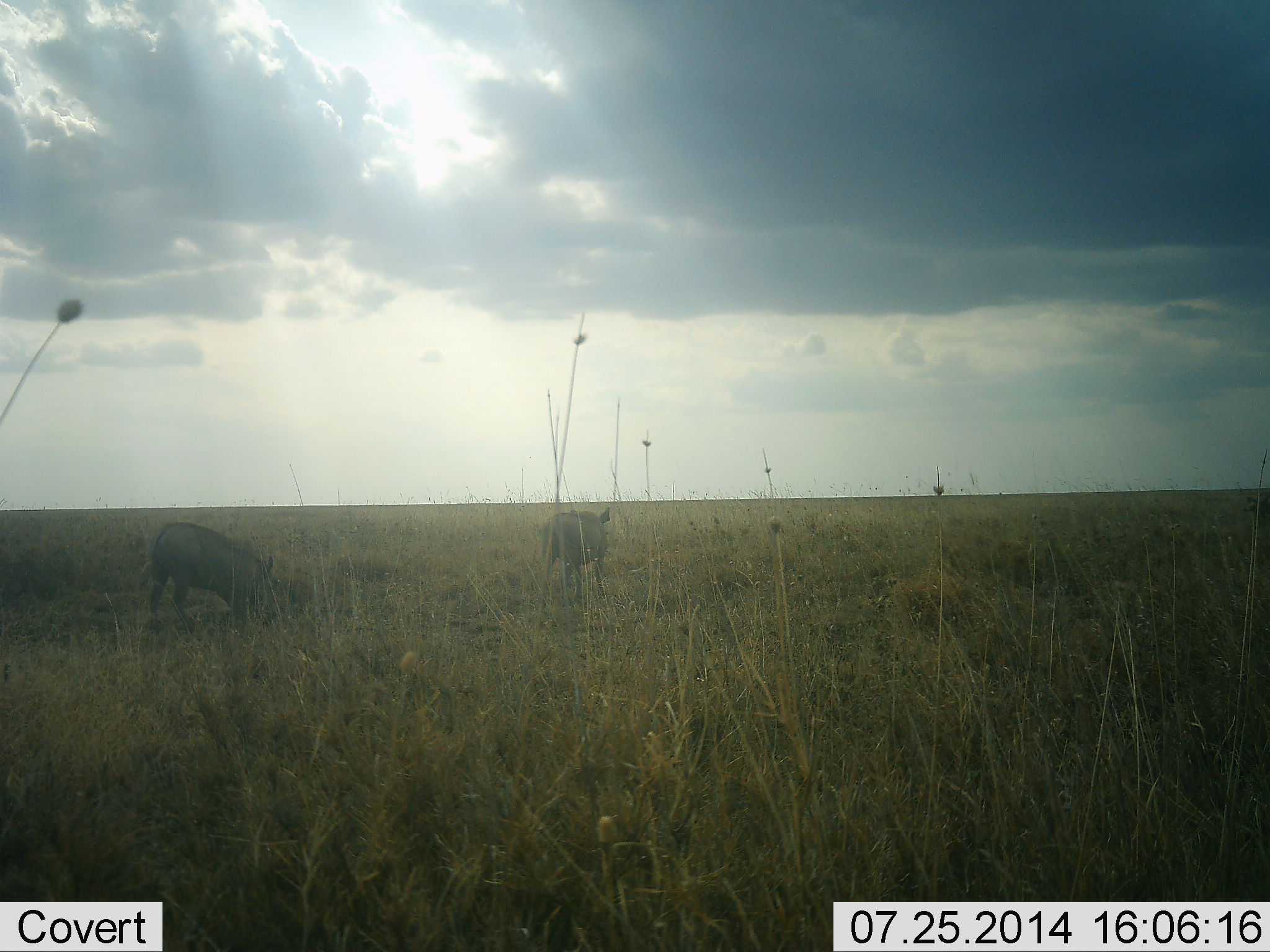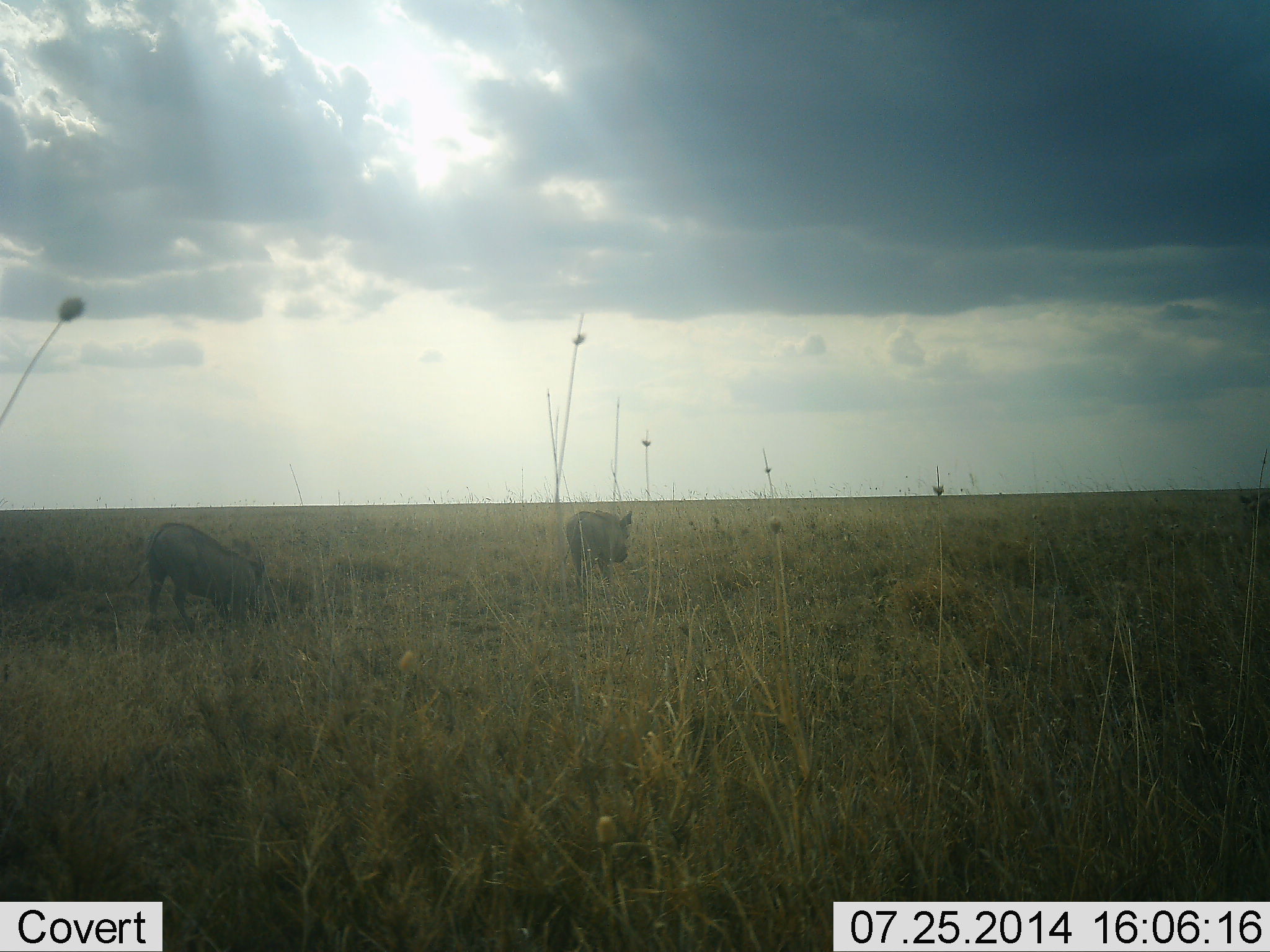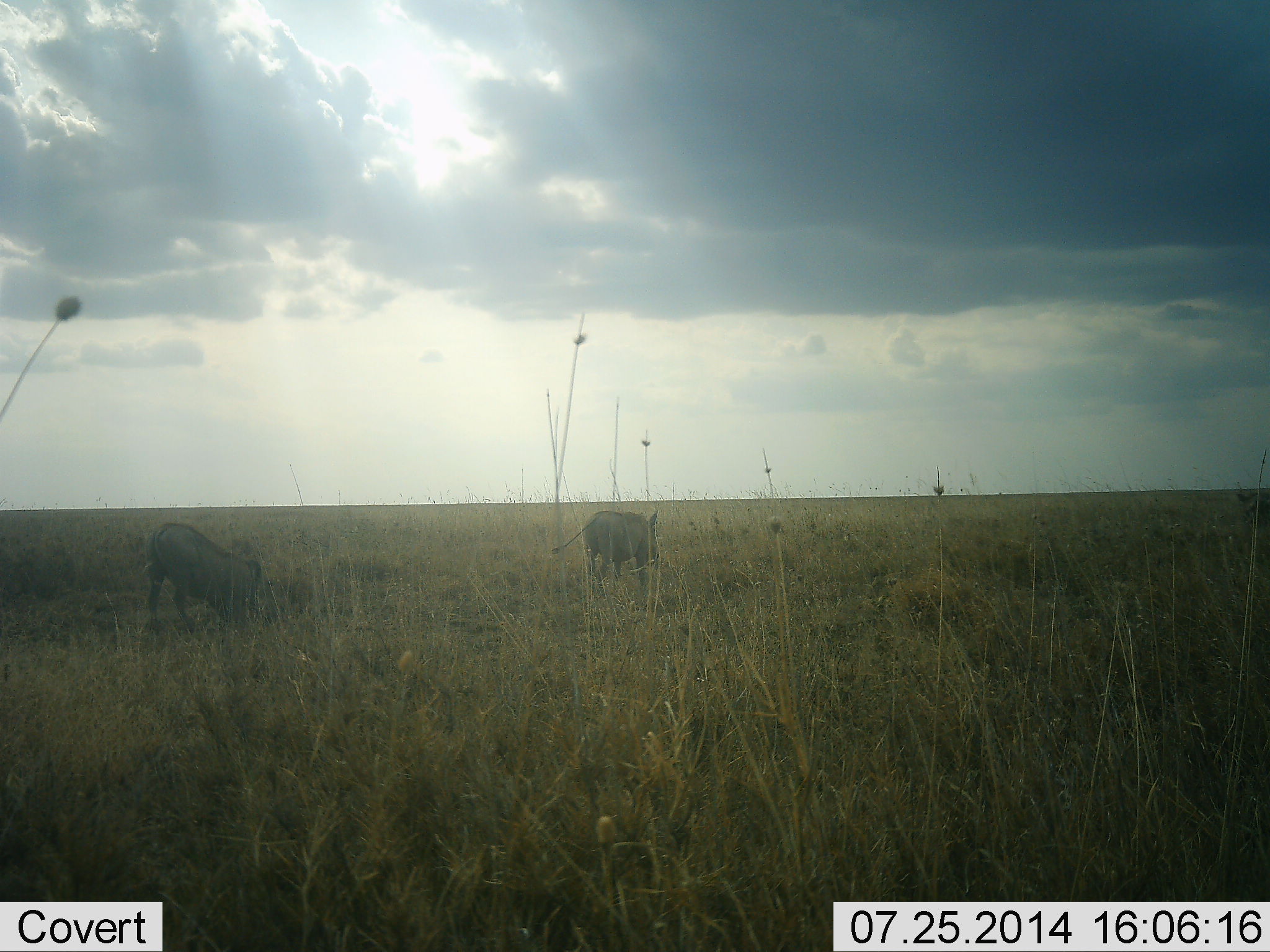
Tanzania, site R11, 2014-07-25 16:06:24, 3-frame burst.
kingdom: Animalia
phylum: Chordata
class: Mammalia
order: Artiodactyla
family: Suidae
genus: Phacochoerus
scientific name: Phacochoerus africanus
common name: warthog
Warthog (Phacochoerus africanus), count 2. Behavior (volunteer vote fractions): standing 10%, resting 0%, moving 100%, interacting 0%. Young present (vote fraction): 0%. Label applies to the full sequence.